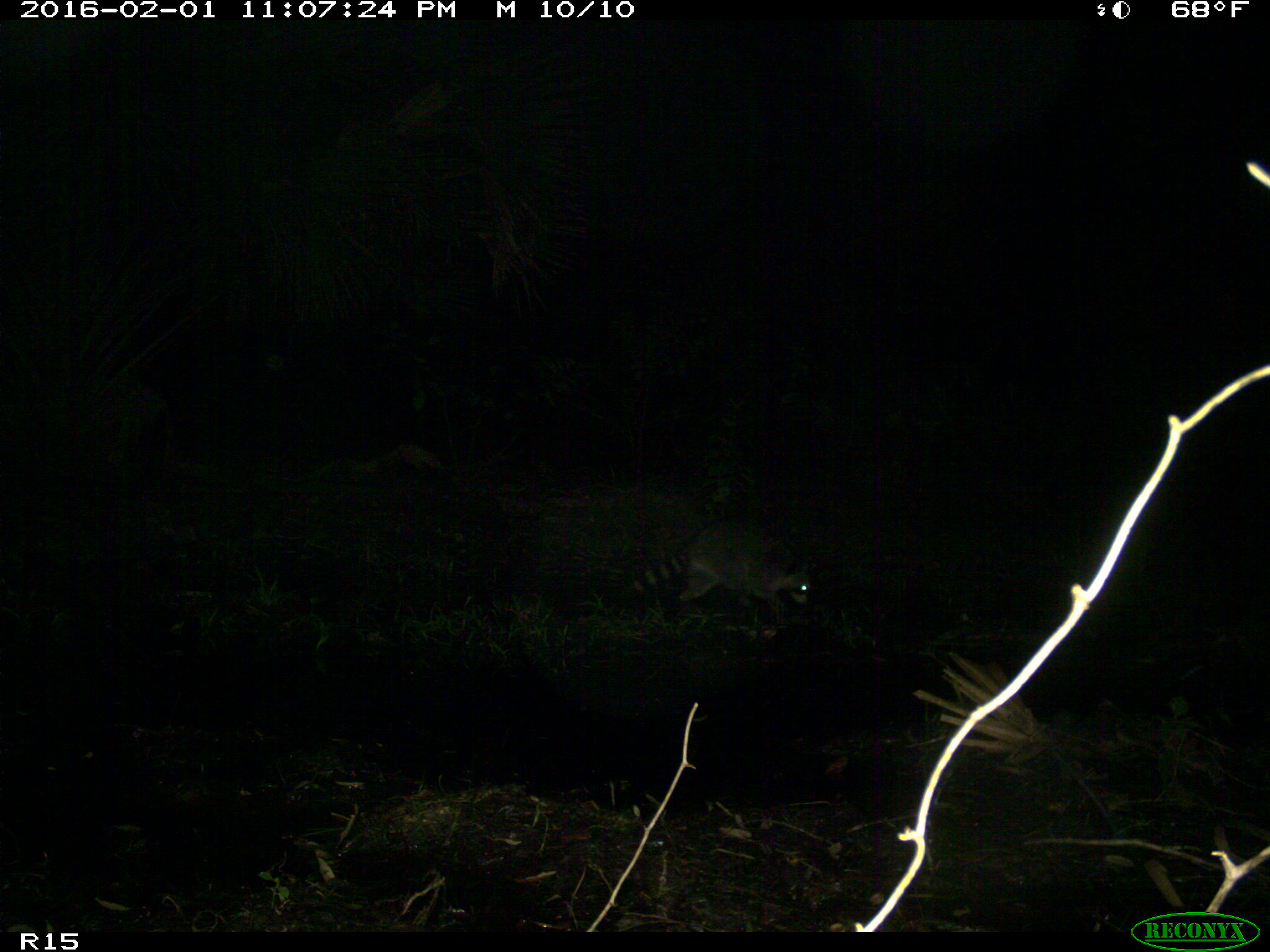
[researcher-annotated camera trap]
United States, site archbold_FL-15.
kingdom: Animalia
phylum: Chordata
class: Mammalia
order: Carnivora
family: Procyonidae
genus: Procyon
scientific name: Procyon lotor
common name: common raccoon